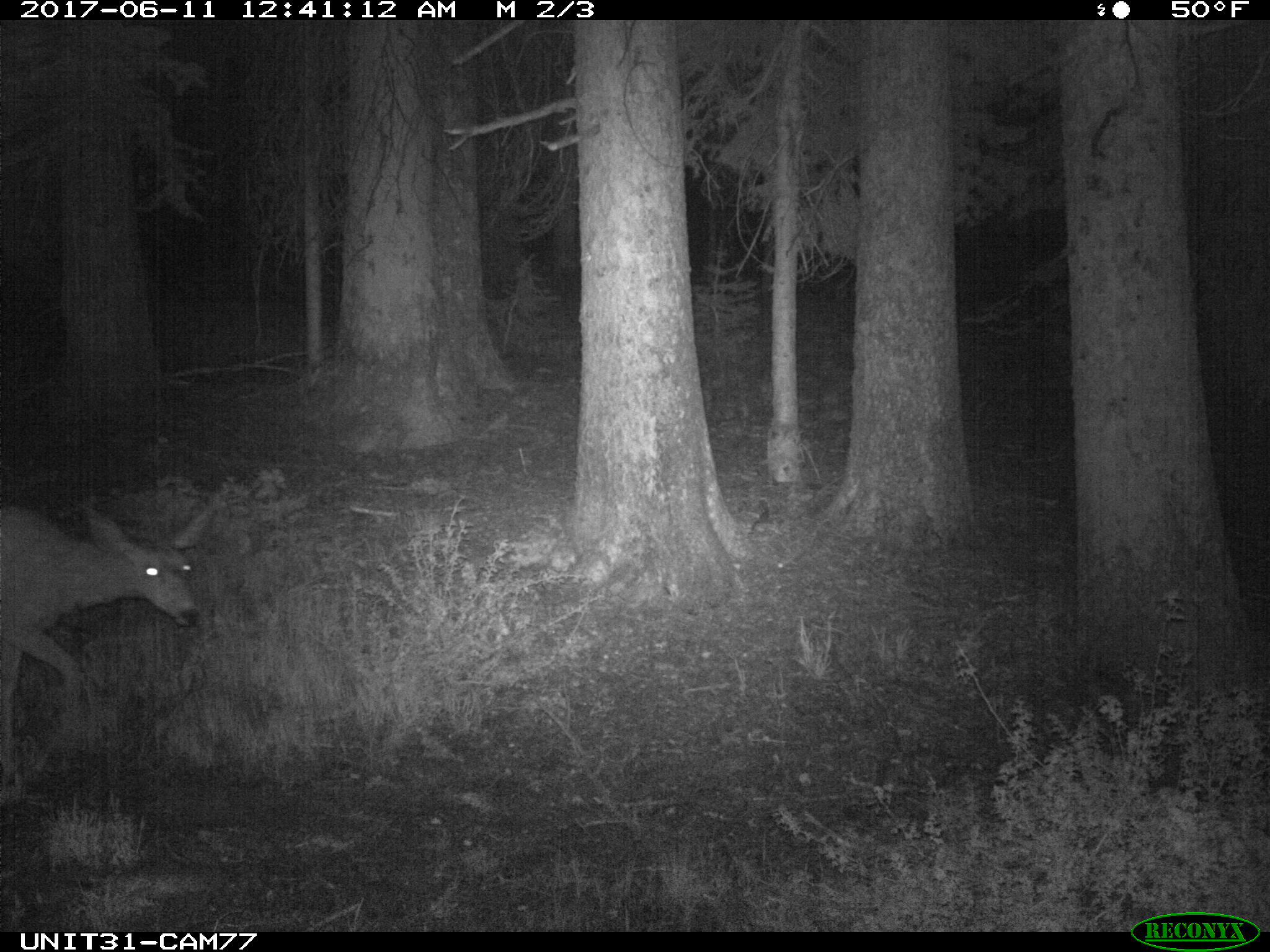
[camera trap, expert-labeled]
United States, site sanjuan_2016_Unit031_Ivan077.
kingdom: Animalia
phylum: Chordata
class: Mammalia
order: Artiodactyla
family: Cervidae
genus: Odocoileus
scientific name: Odocoileus hemionus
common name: mule deer